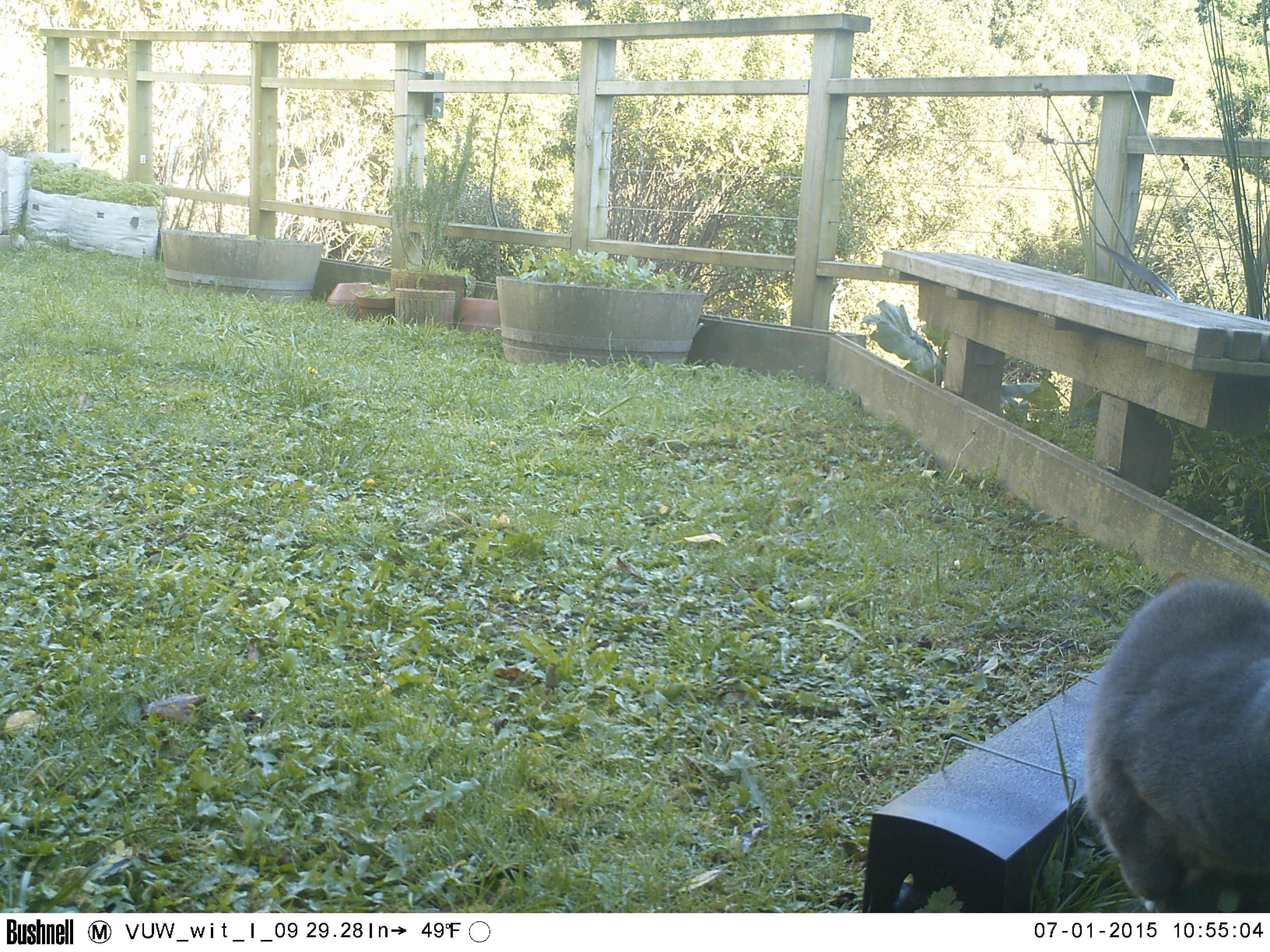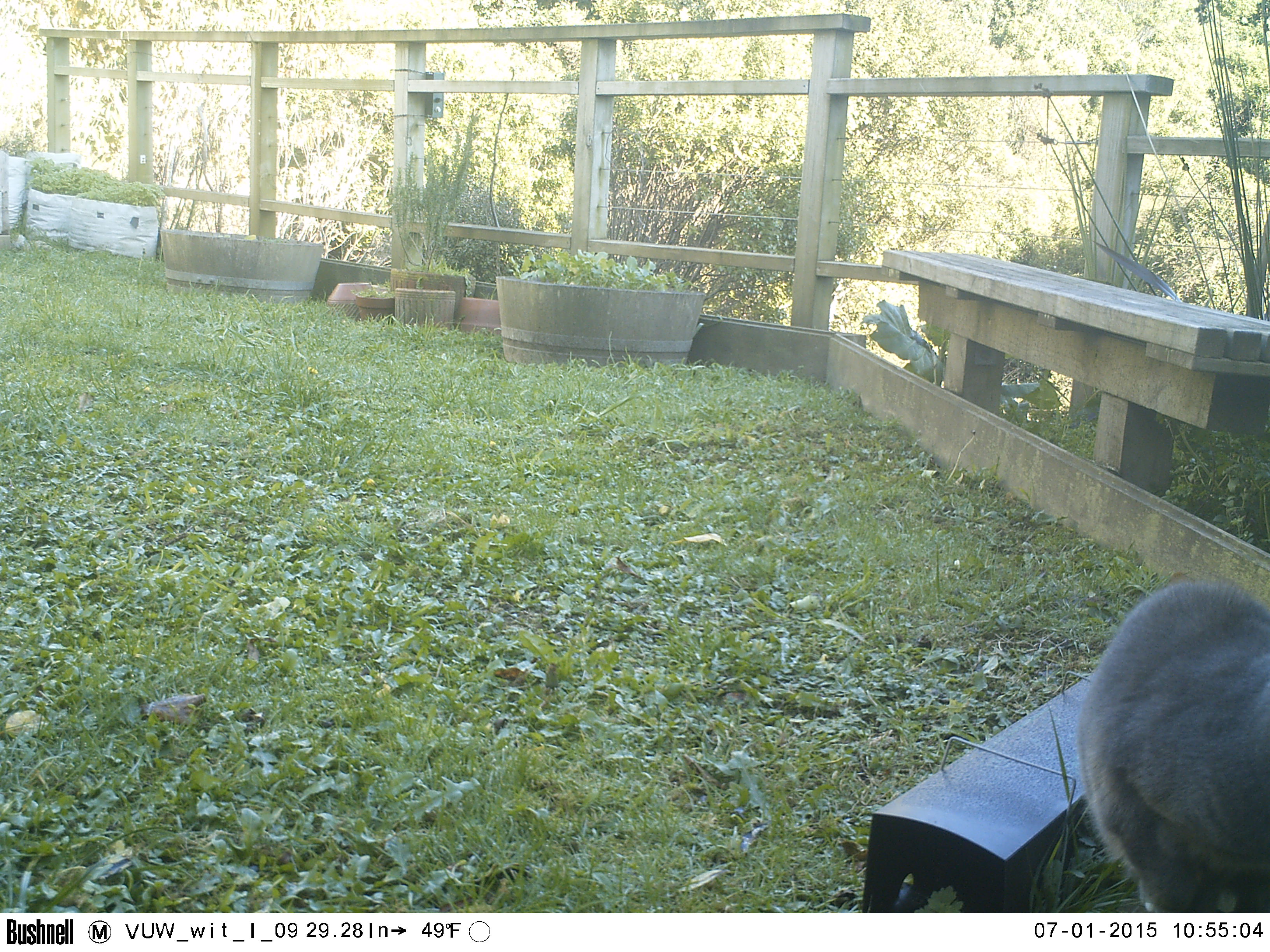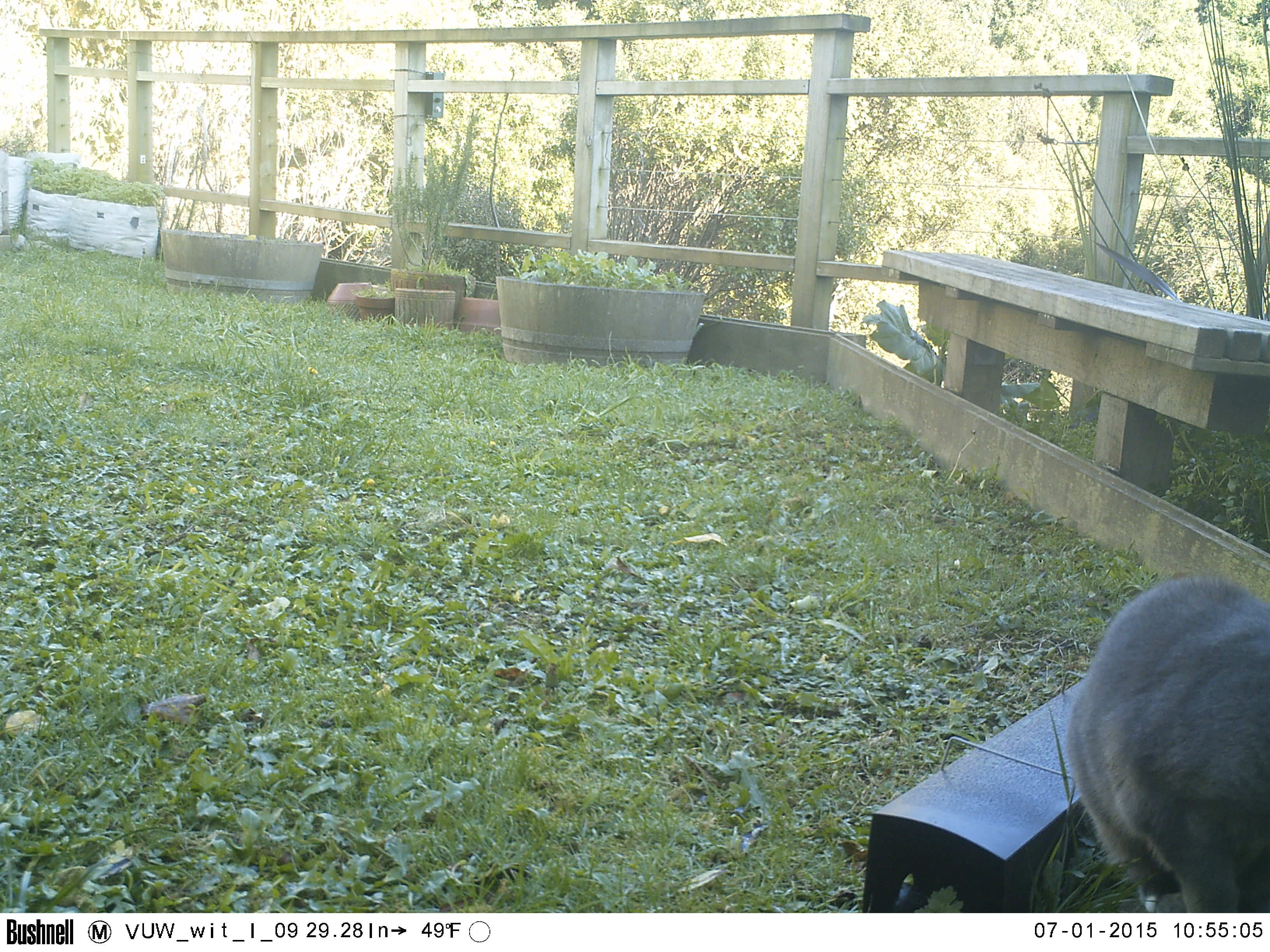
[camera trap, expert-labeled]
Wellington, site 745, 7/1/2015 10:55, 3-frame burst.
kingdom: Animalia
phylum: Chordata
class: Mammalia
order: Carnivora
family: Felidae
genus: Felis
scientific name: Felis catus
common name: cat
Cat (Felis catus).